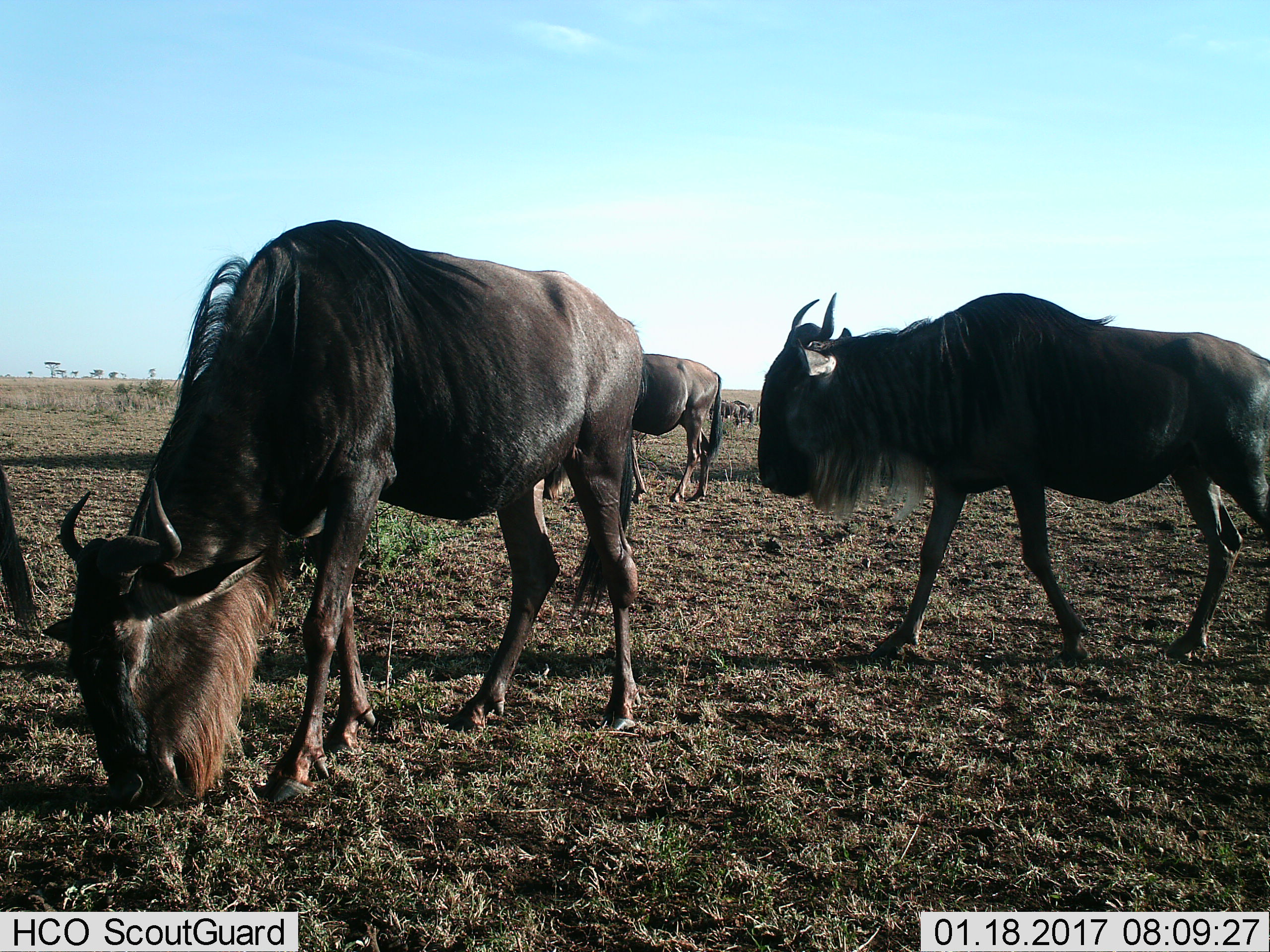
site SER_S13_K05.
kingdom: Animalia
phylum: Chordata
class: Mammalia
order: Artiodactyla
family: Bovidae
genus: Connochaetes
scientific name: Connochaetes taurinus taurinus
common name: blue wildebeest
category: wildebeestblue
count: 6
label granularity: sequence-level